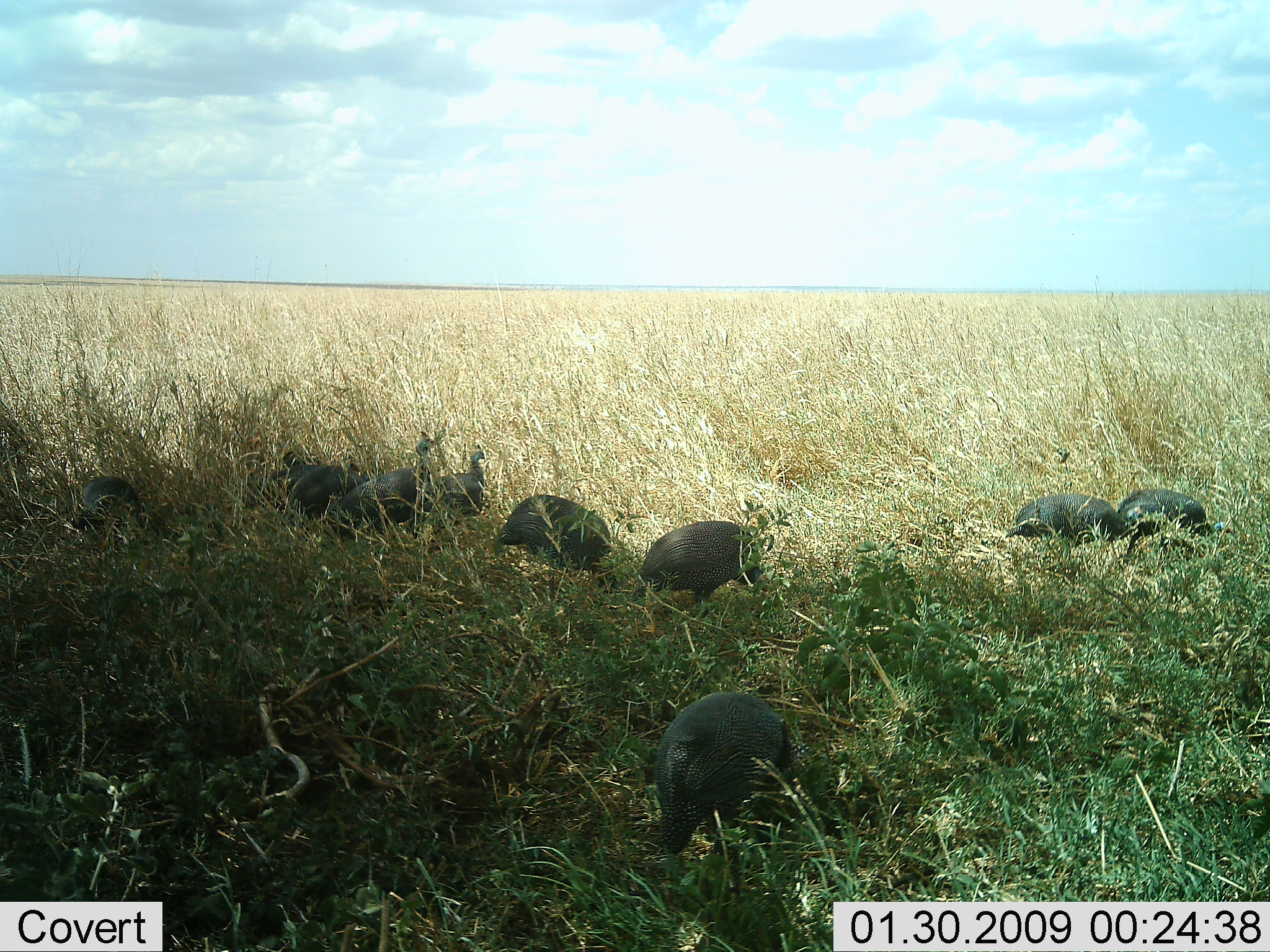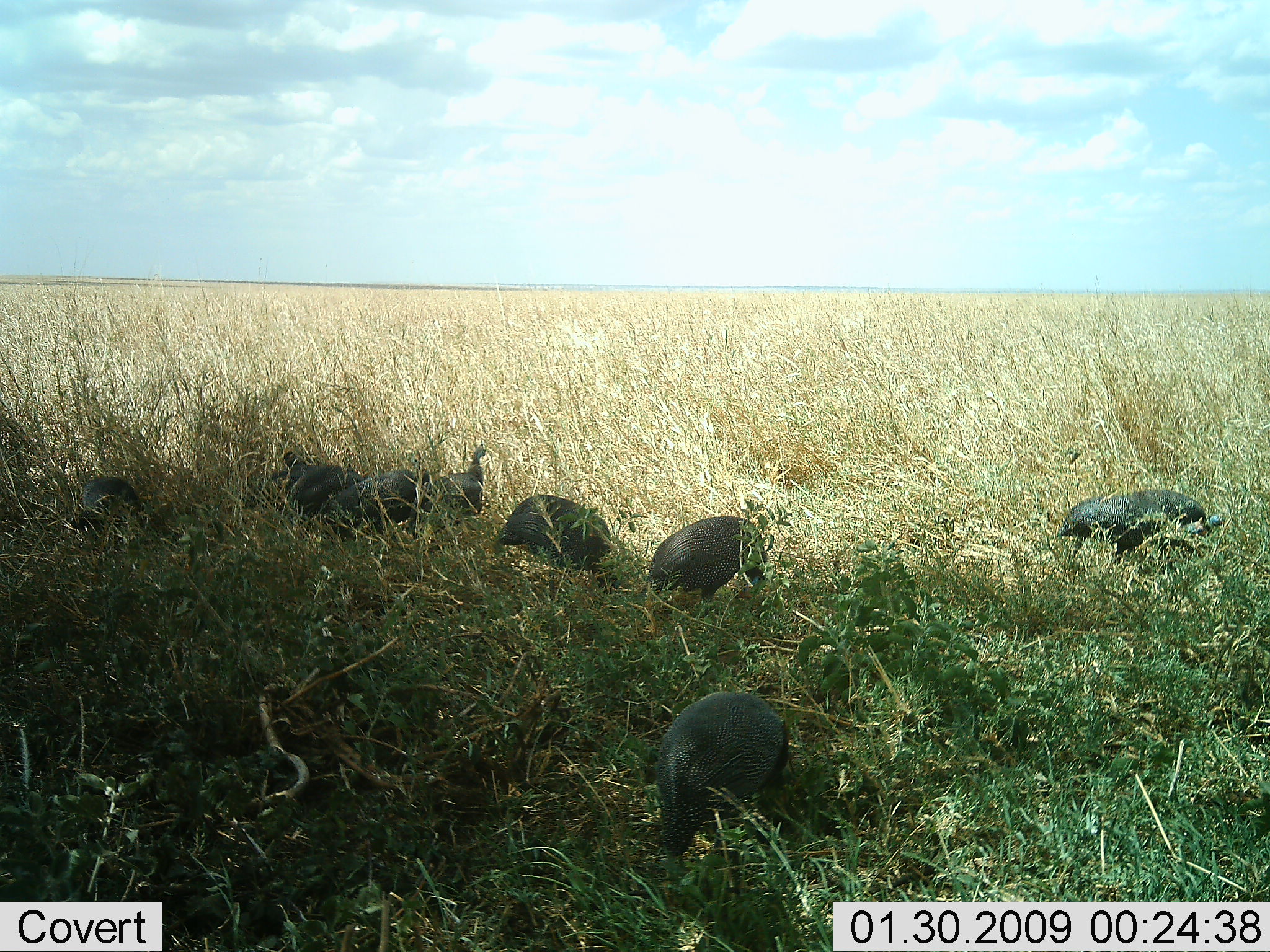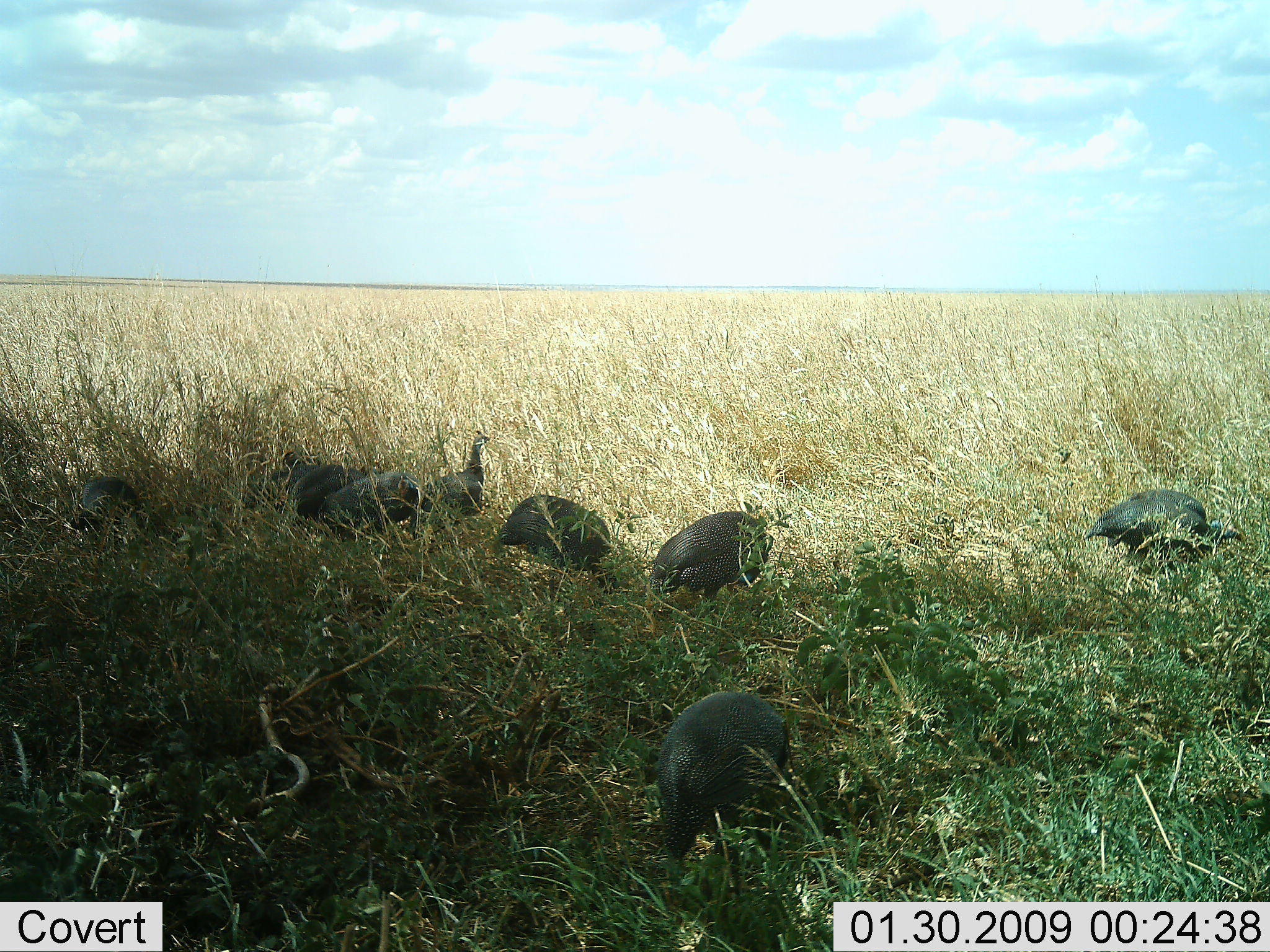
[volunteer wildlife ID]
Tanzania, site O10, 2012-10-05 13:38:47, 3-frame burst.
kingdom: Animalia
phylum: Chordata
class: Aves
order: Galliformes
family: Numididae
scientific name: Numididae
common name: guinea fowl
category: guineafowl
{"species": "guineafowl (guinea fowl) (Numididae)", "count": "9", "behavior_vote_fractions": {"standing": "70%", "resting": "10%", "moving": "20%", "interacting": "0%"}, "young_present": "0%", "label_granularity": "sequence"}